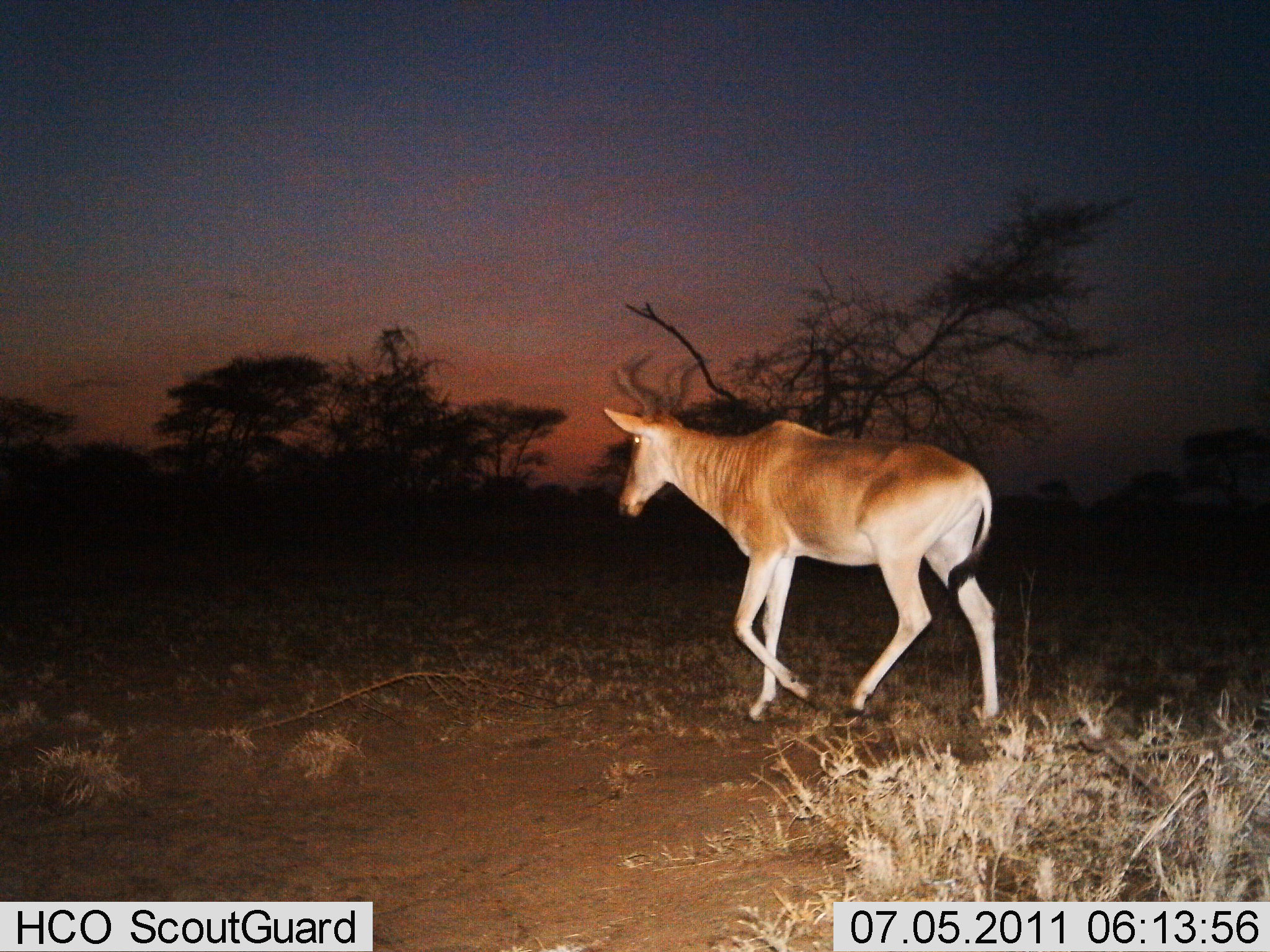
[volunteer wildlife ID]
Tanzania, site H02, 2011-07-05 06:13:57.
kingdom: Animalia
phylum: Chordata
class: Mammalia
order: Artiodactyla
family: Bovidae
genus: Alcelaphus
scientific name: Alcelaphus buselaphus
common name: hartebeest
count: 1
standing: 20%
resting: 0%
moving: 100%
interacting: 0%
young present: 0%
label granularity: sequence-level